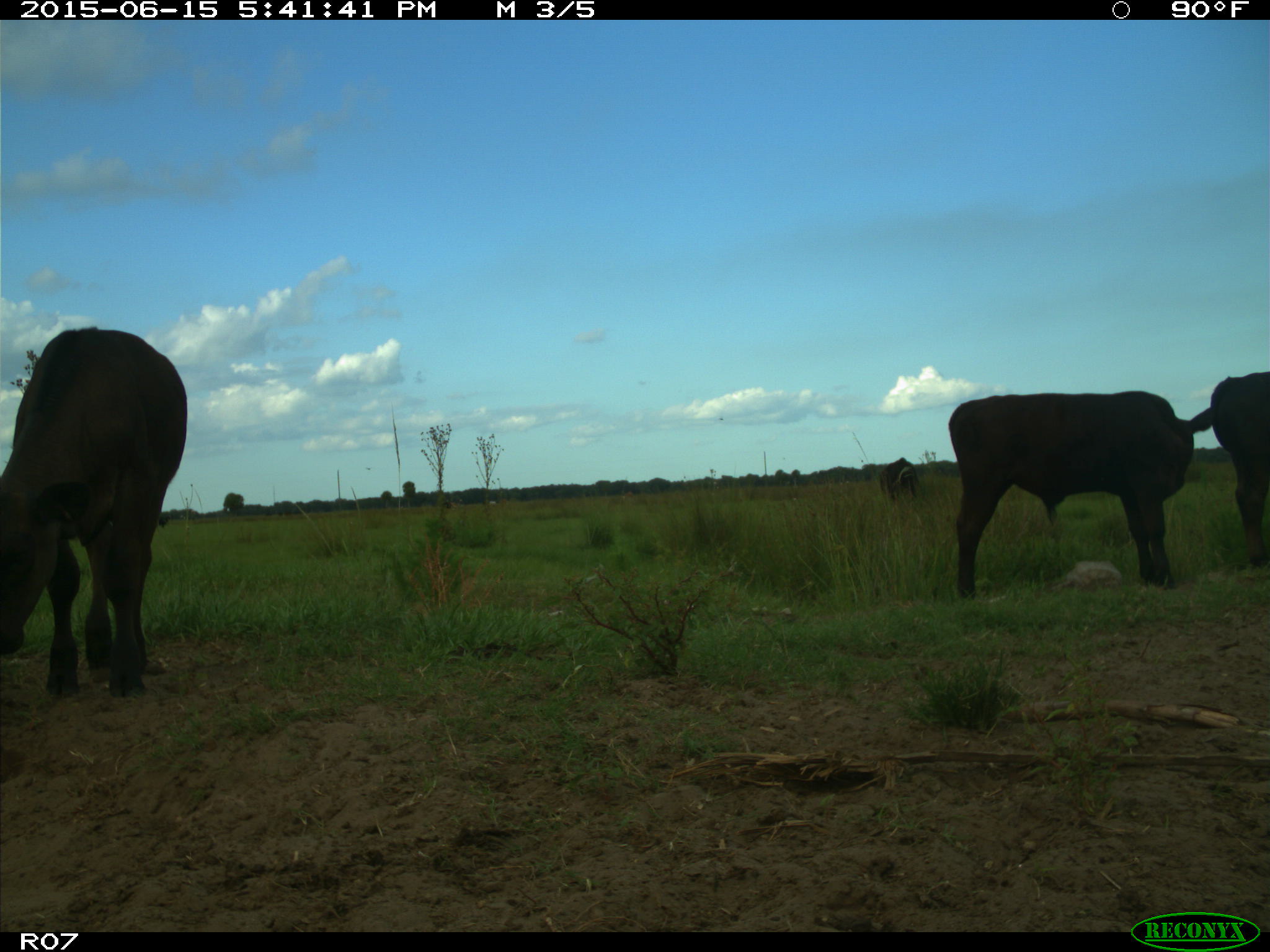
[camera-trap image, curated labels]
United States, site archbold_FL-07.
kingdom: Animalia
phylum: Chordata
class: Mammalia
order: Artiodactyla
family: Bovidae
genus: Bos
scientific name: Bos taurus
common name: domestic cow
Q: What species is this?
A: Bos taurus (domestic cow).